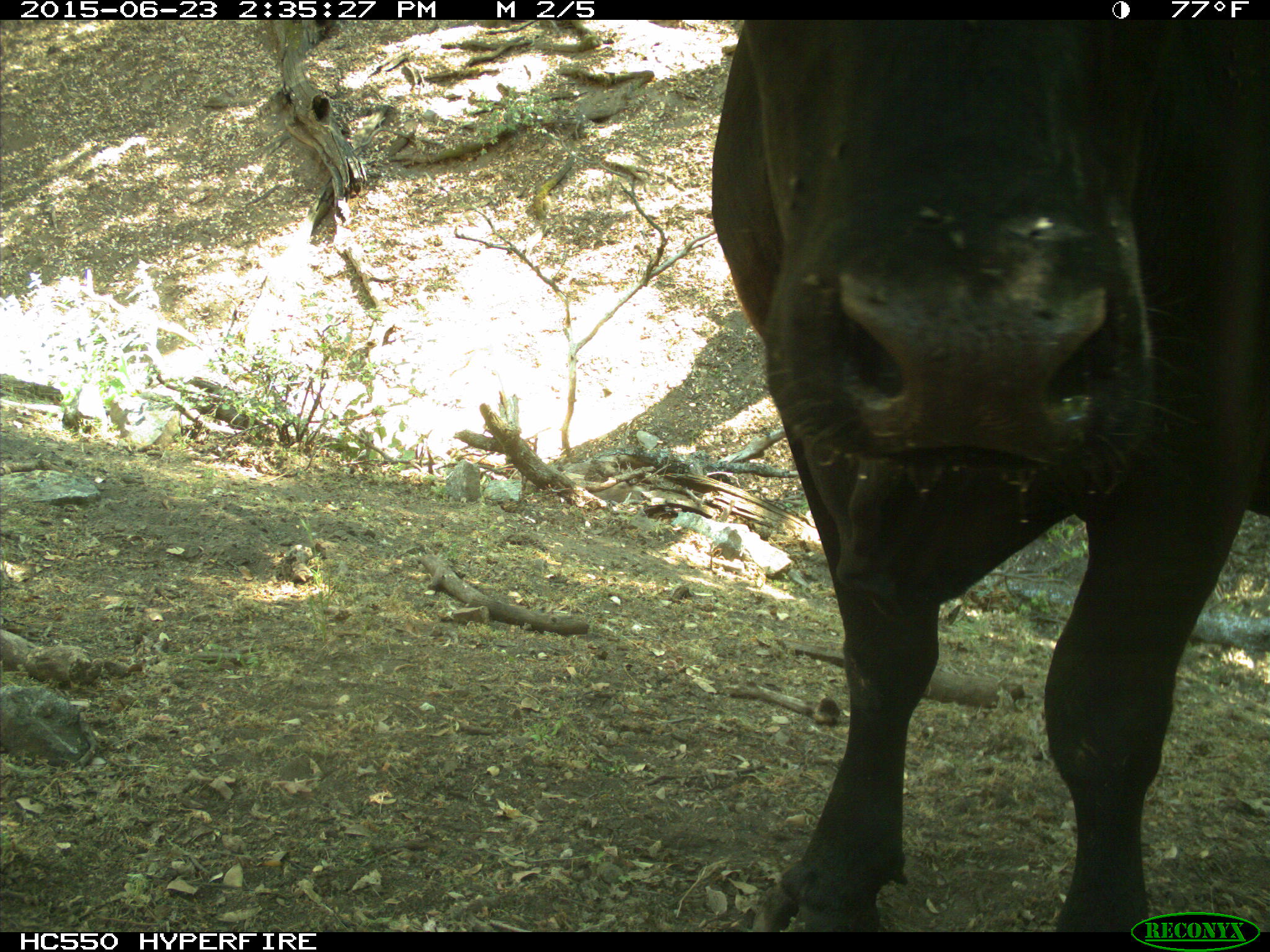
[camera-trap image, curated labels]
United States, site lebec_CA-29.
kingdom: Animalia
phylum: Chordata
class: Mammalia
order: Artiodactyla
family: Bovidae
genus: Bos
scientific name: Bos taurus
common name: domestic cow